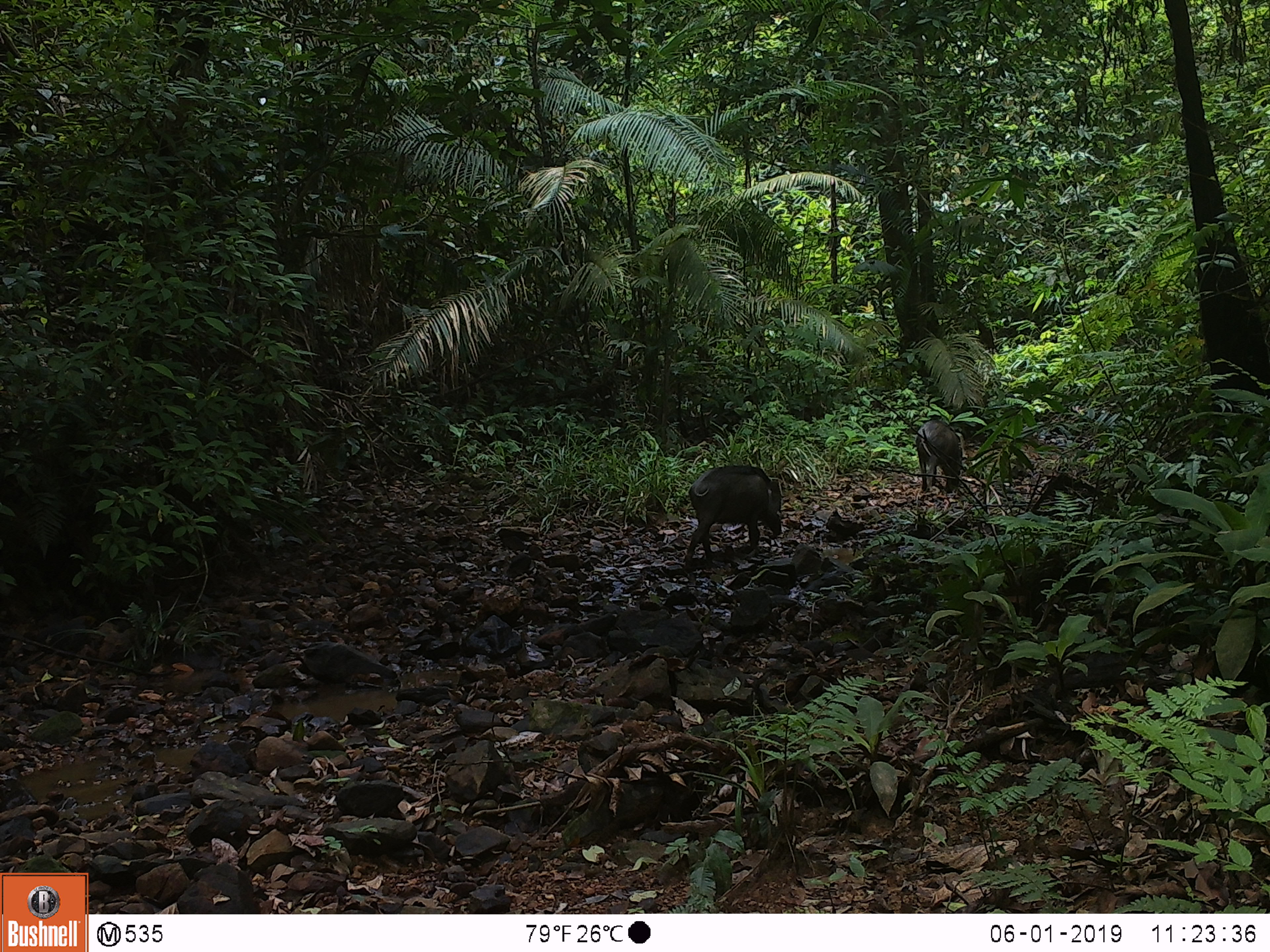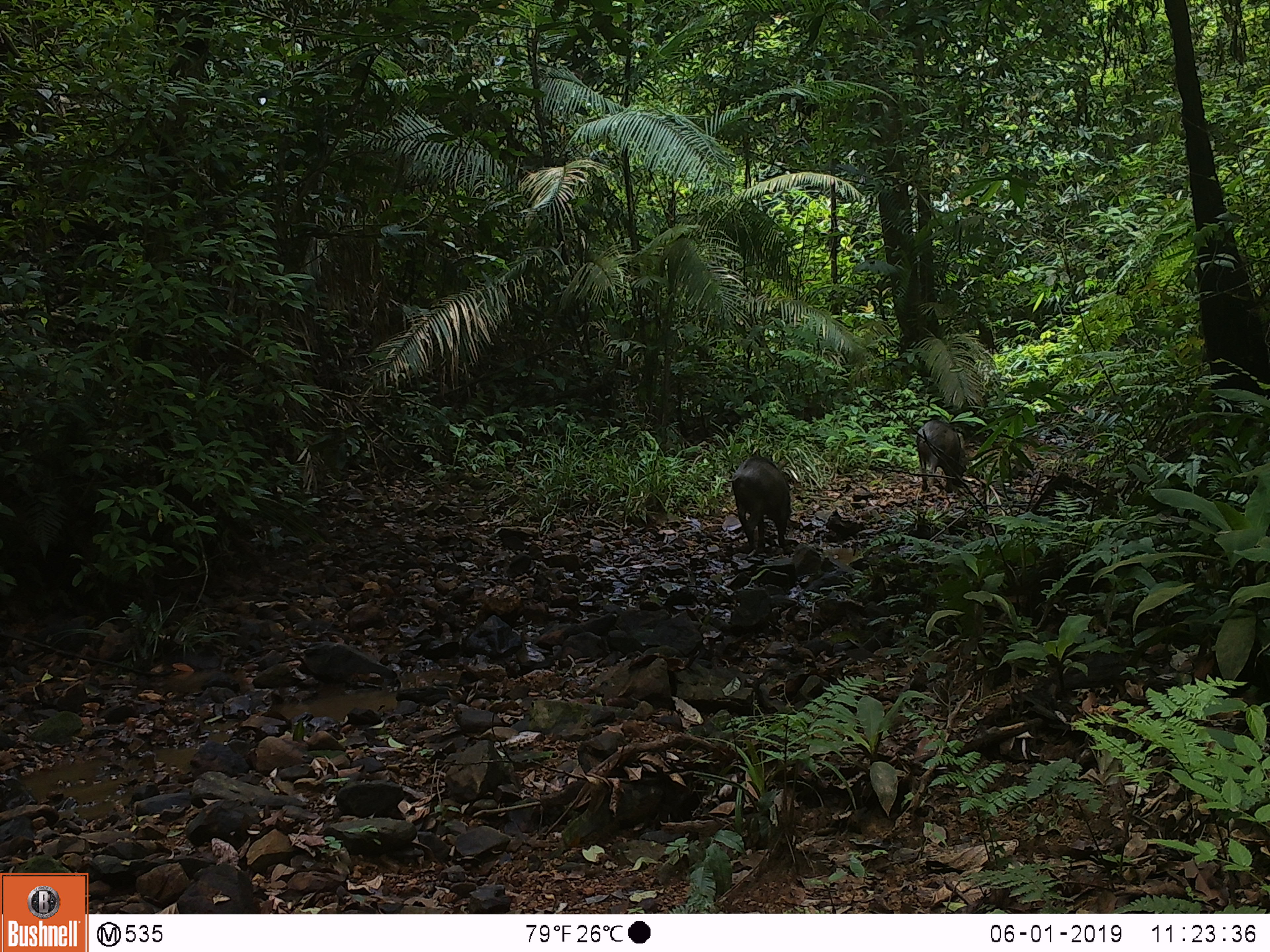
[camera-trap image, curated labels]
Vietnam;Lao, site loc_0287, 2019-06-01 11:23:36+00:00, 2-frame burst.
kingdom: Animalia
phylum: Chordata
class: Mammalia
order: Artiodactyla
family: Suidae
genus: Sus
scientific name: Sus scrofa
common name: eurasian wild pig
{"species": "eurasian wild pig (Sus scrofa)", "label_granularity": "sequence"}